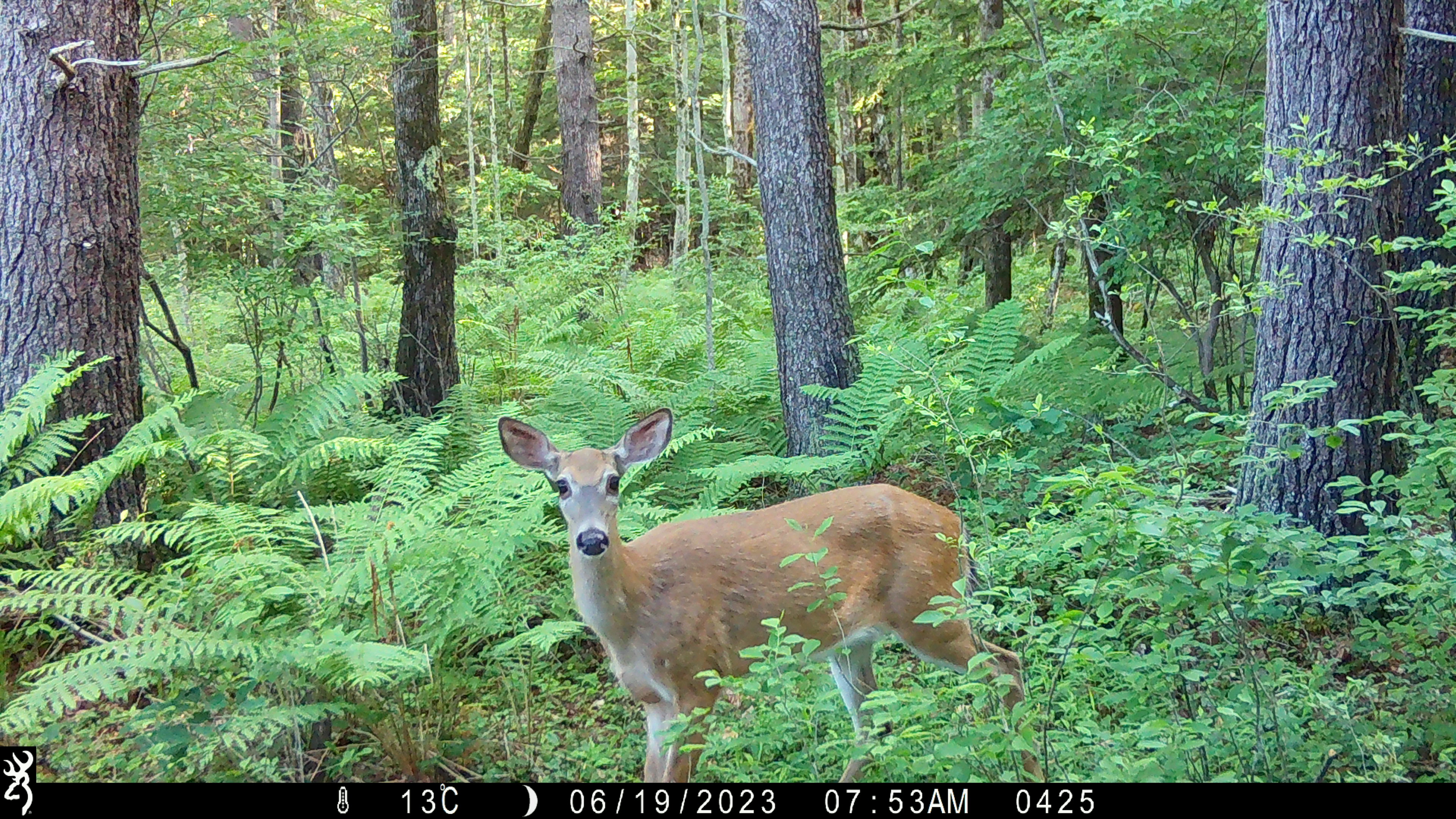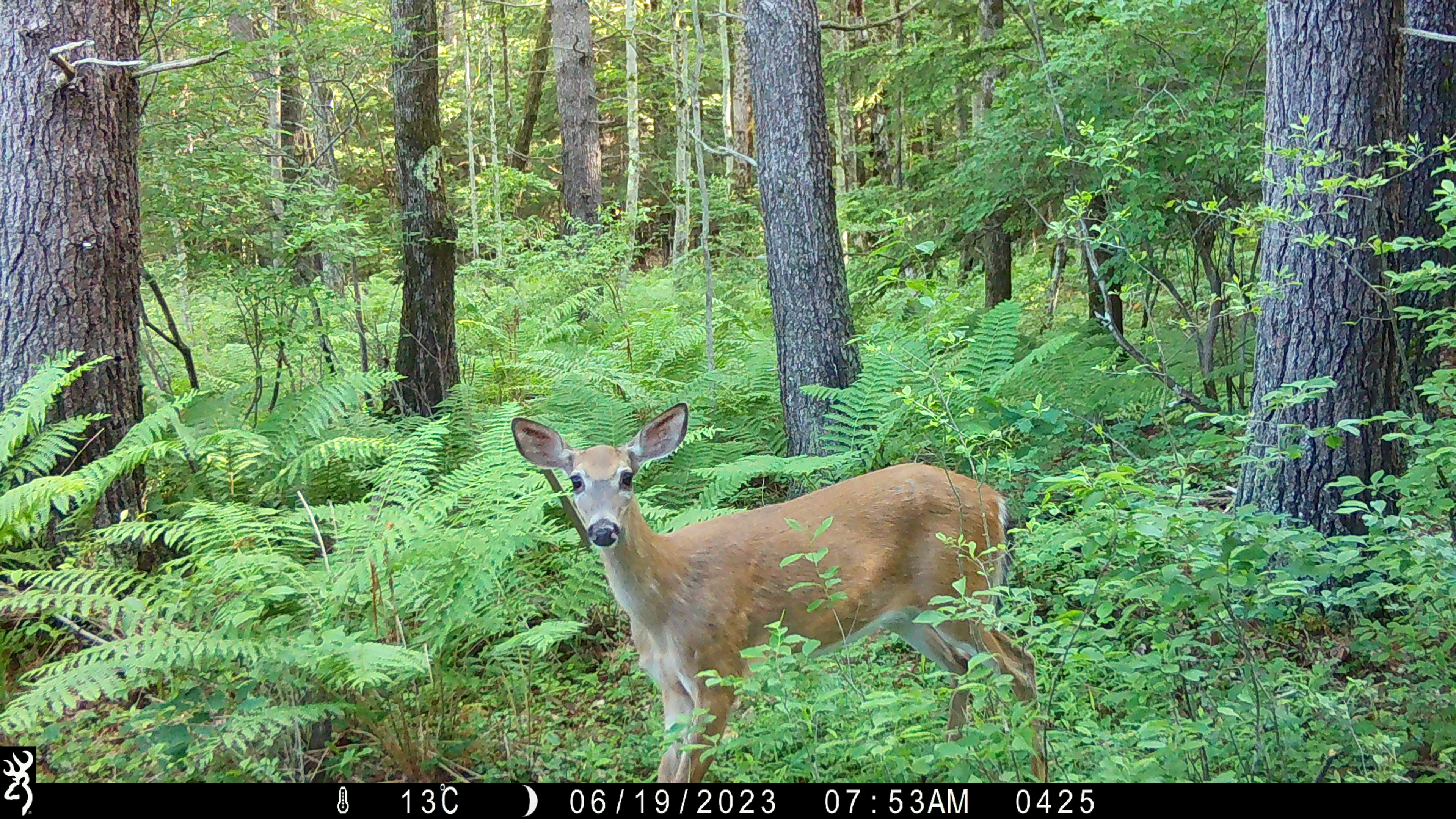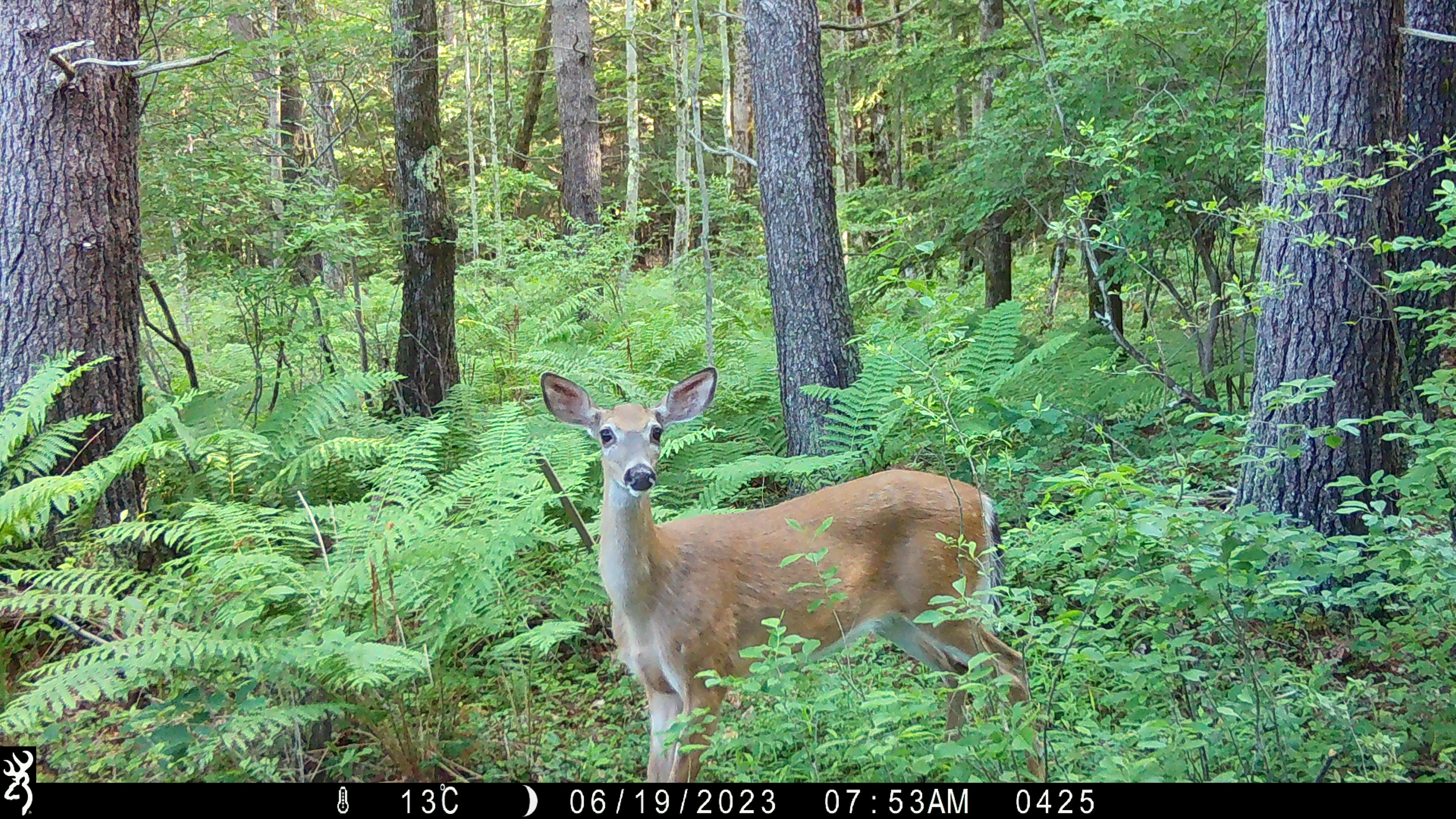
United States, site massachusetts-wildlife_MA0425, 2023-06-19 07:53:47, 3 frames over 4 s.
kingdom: Animalia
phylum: Chordata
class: Mammalia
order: Artiodactyla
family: Cervidae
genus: Odocoileus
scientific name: Odocoileus virginianus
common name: white-tailed deer